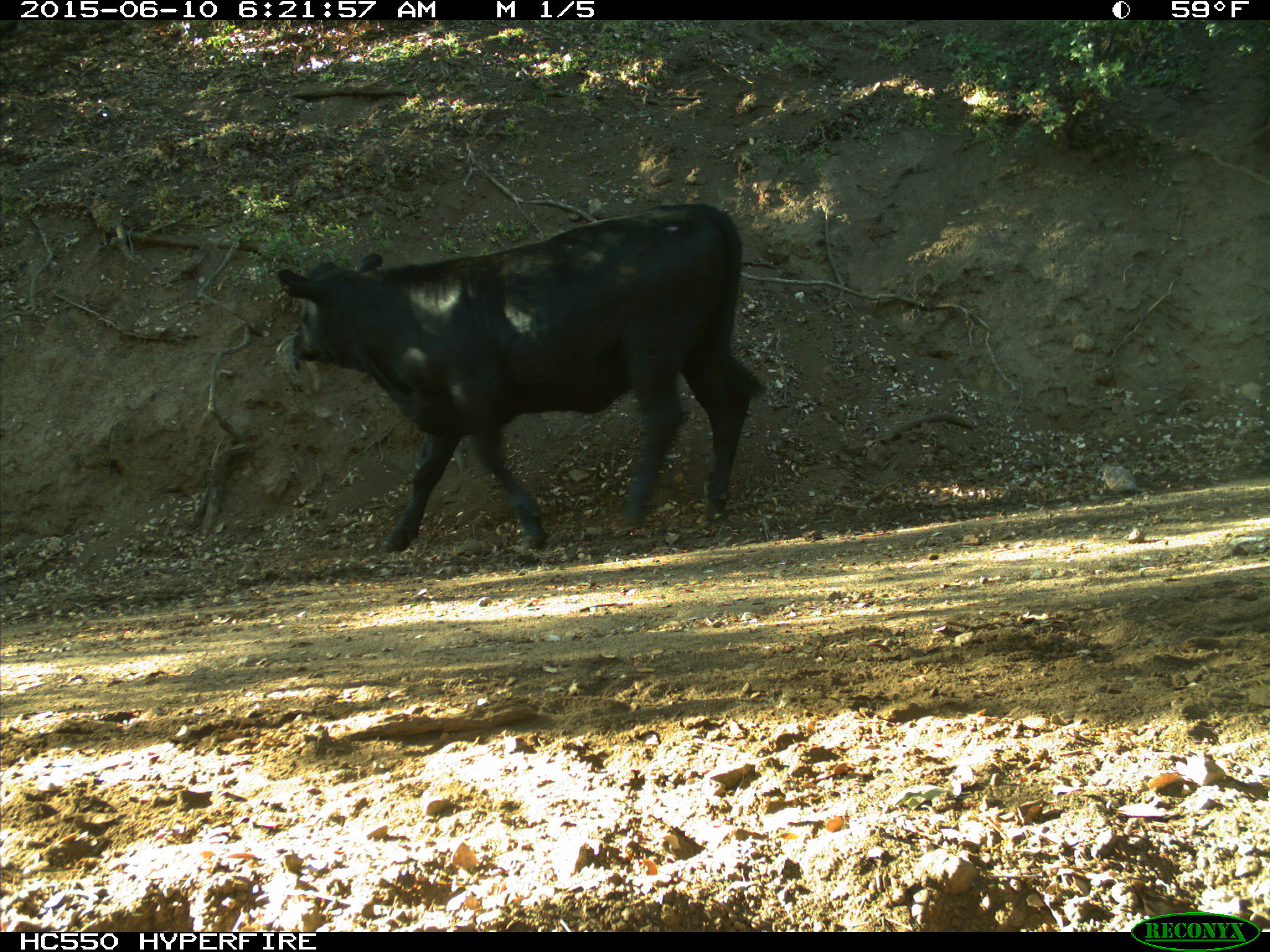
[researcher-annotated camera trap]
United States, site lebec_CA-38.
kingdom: Animalia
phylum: Chordata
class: Mammalia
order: Artiodactyla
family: Bovidae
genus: Bos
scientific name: Bos taurus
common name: domestic cow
Bos taurus (domestic cow).